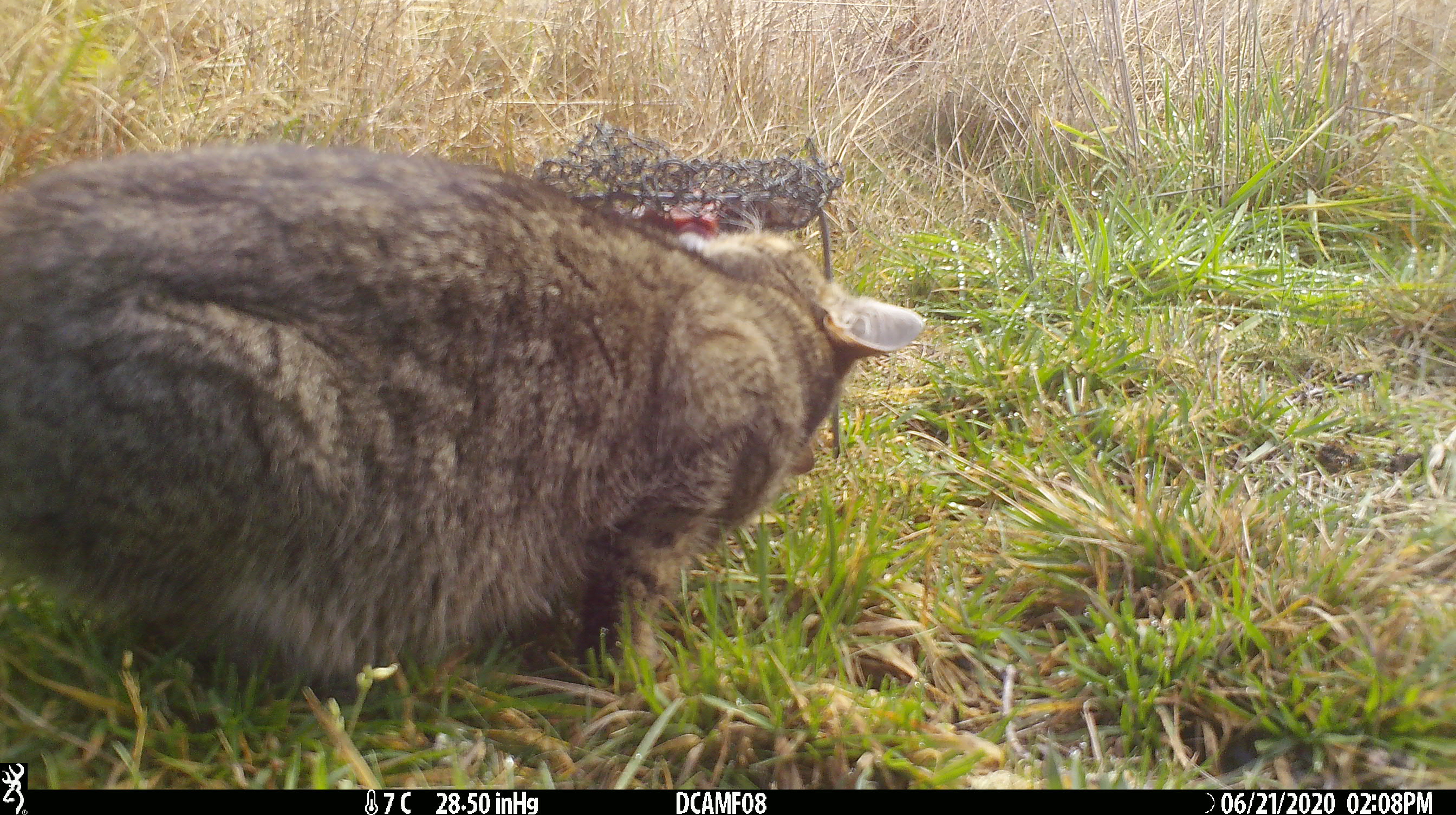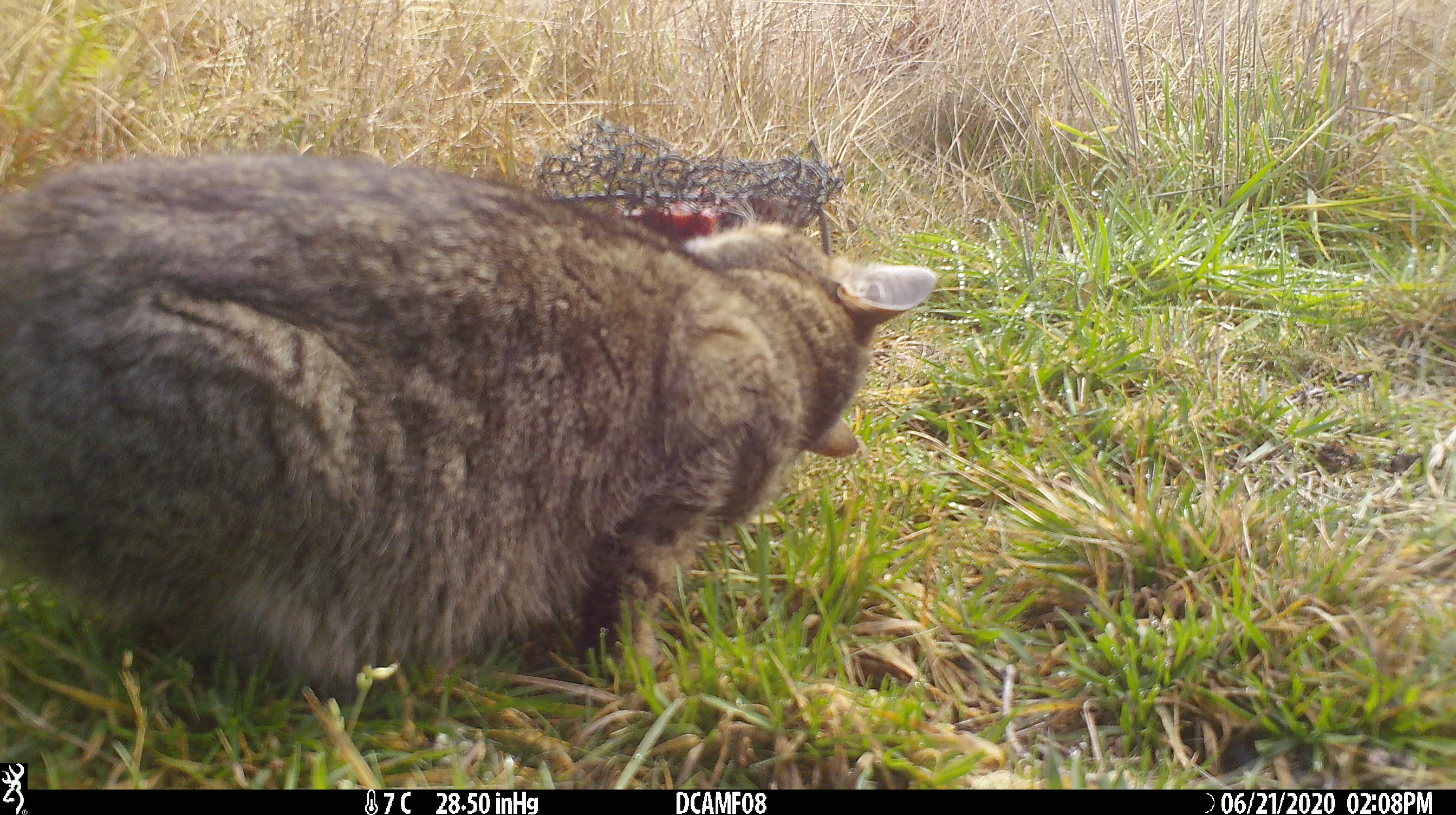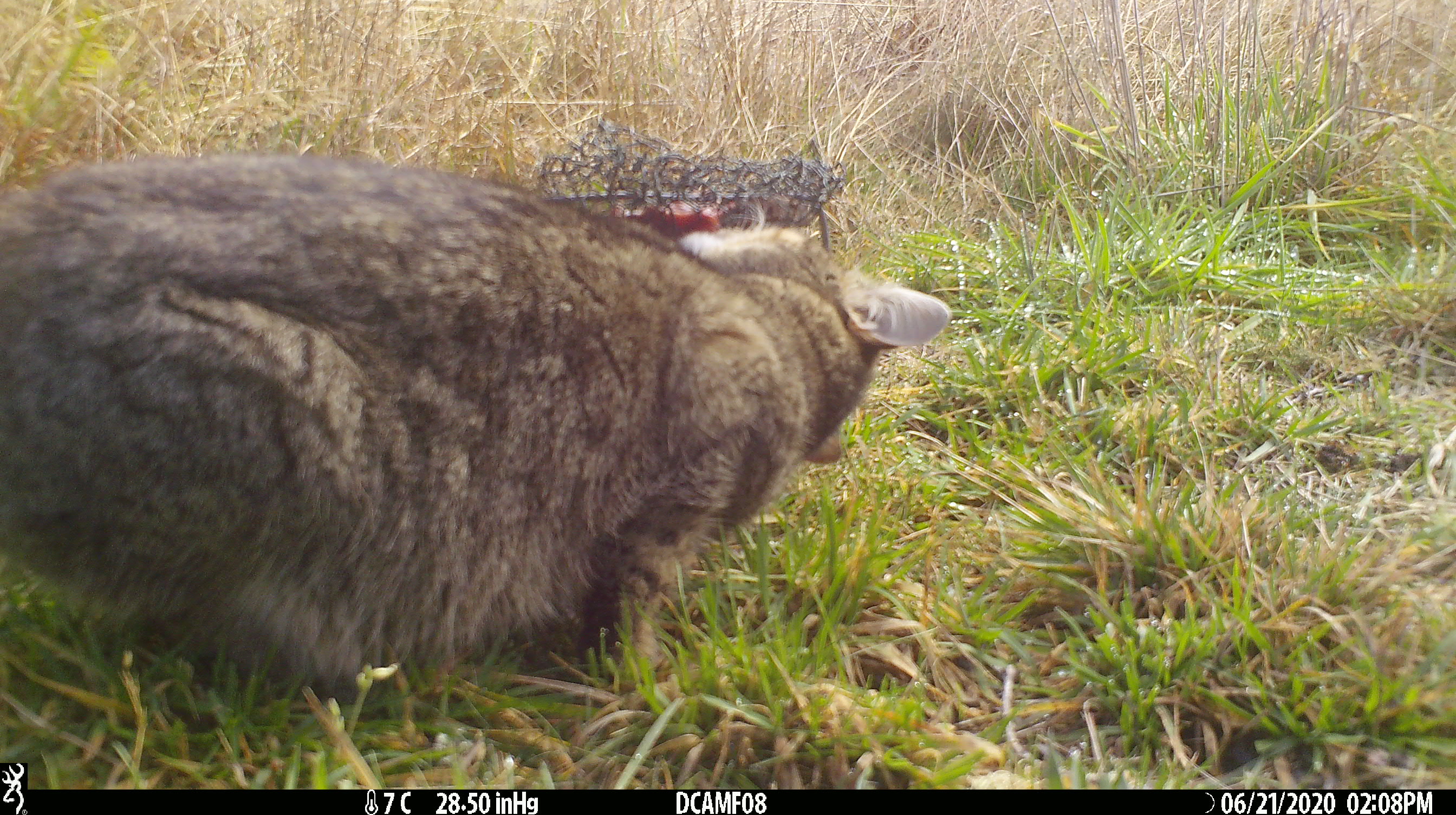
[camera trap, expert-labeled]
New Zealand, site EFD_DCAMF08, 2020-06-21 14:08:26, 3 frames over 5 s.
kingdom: Animalia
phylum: Chordata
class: Mammalia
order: Carnivora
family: Felidae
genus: Felis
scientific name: Felis catus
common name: domestic cat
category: cat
Cat (domestic cat) (Felis catus).